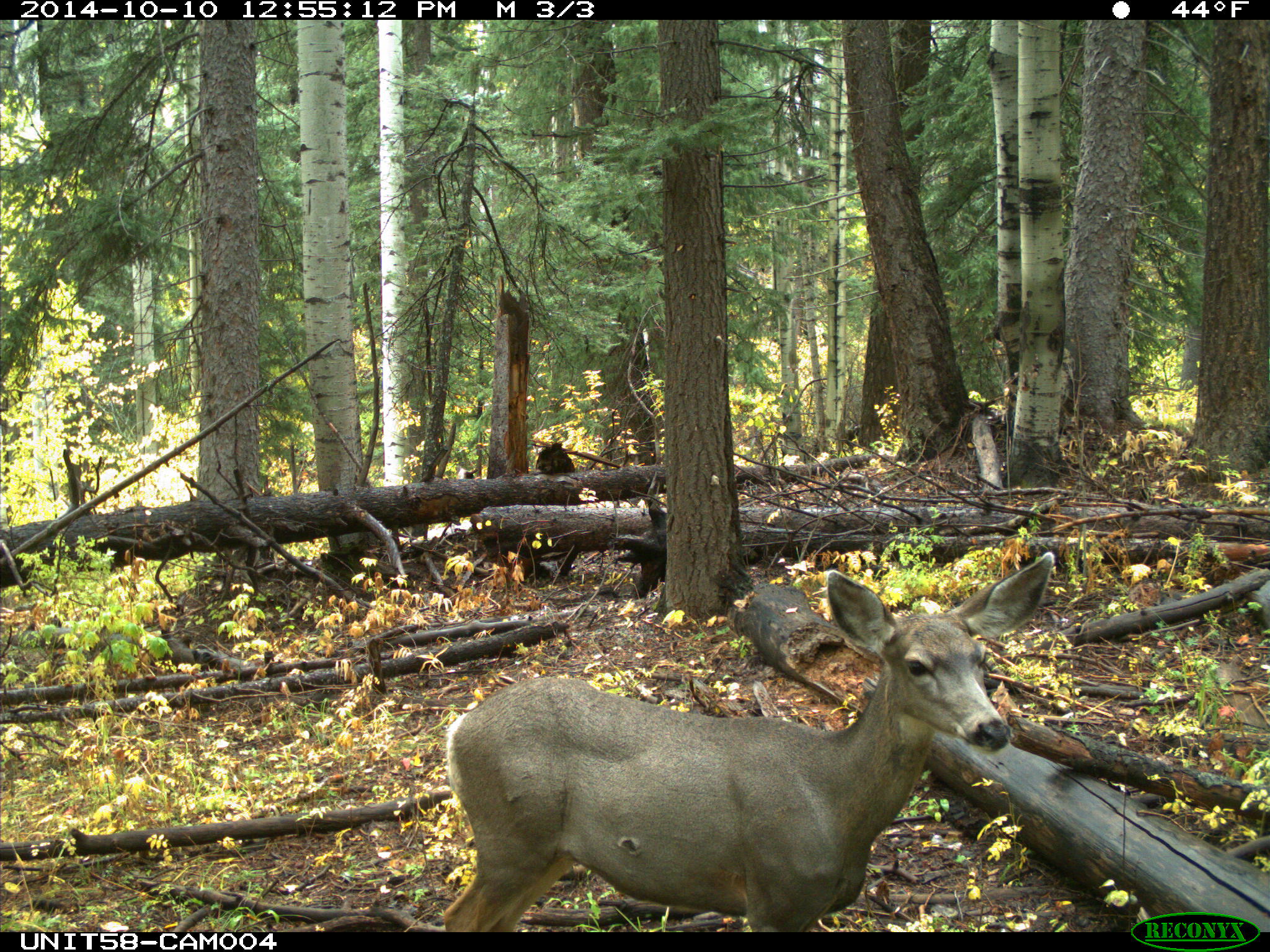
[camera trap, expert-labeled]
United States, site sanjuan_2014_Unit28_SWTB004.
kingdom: Animalia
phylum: Chordata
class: Mammalia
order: Artiodactyla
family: Cervidae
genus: Odocoileus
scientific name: Odocoileus hemionus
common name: mule deer